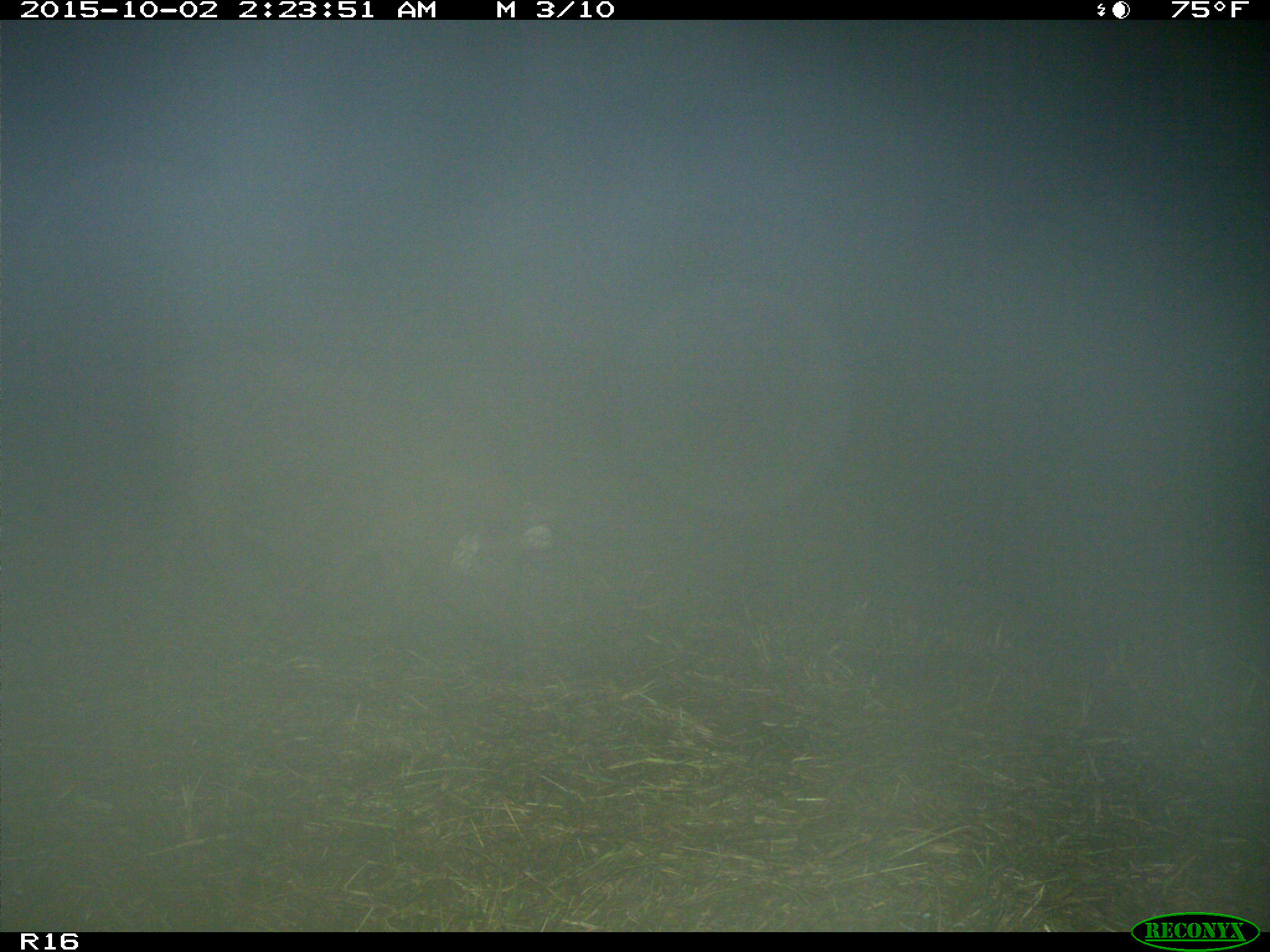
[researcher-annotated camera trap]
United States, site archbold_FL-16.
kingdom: Animalia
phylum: Chordata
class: Mammalia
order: Artiodactyla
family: Suidae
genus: Sus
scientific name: Sus scrofa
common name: wild boar